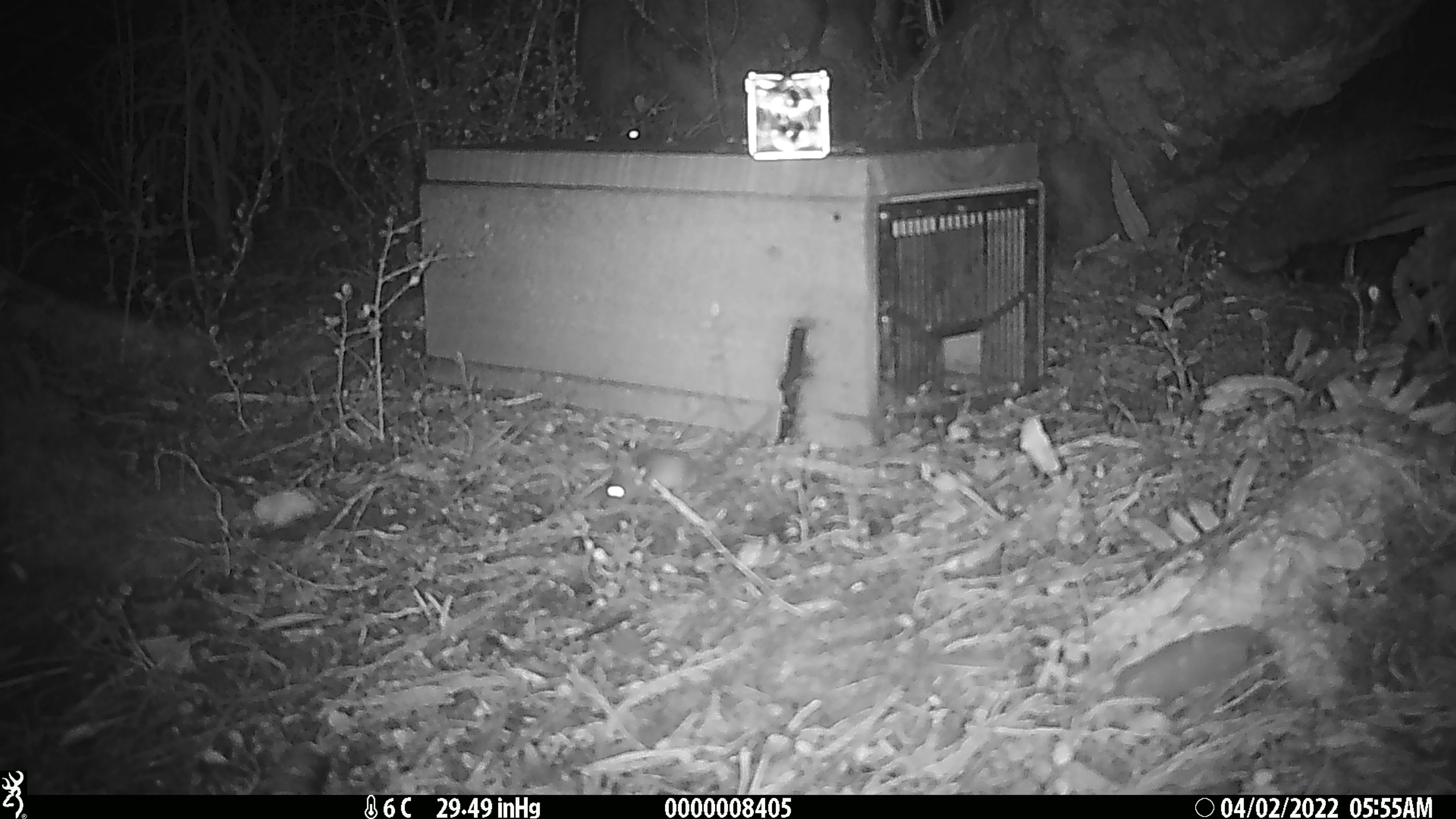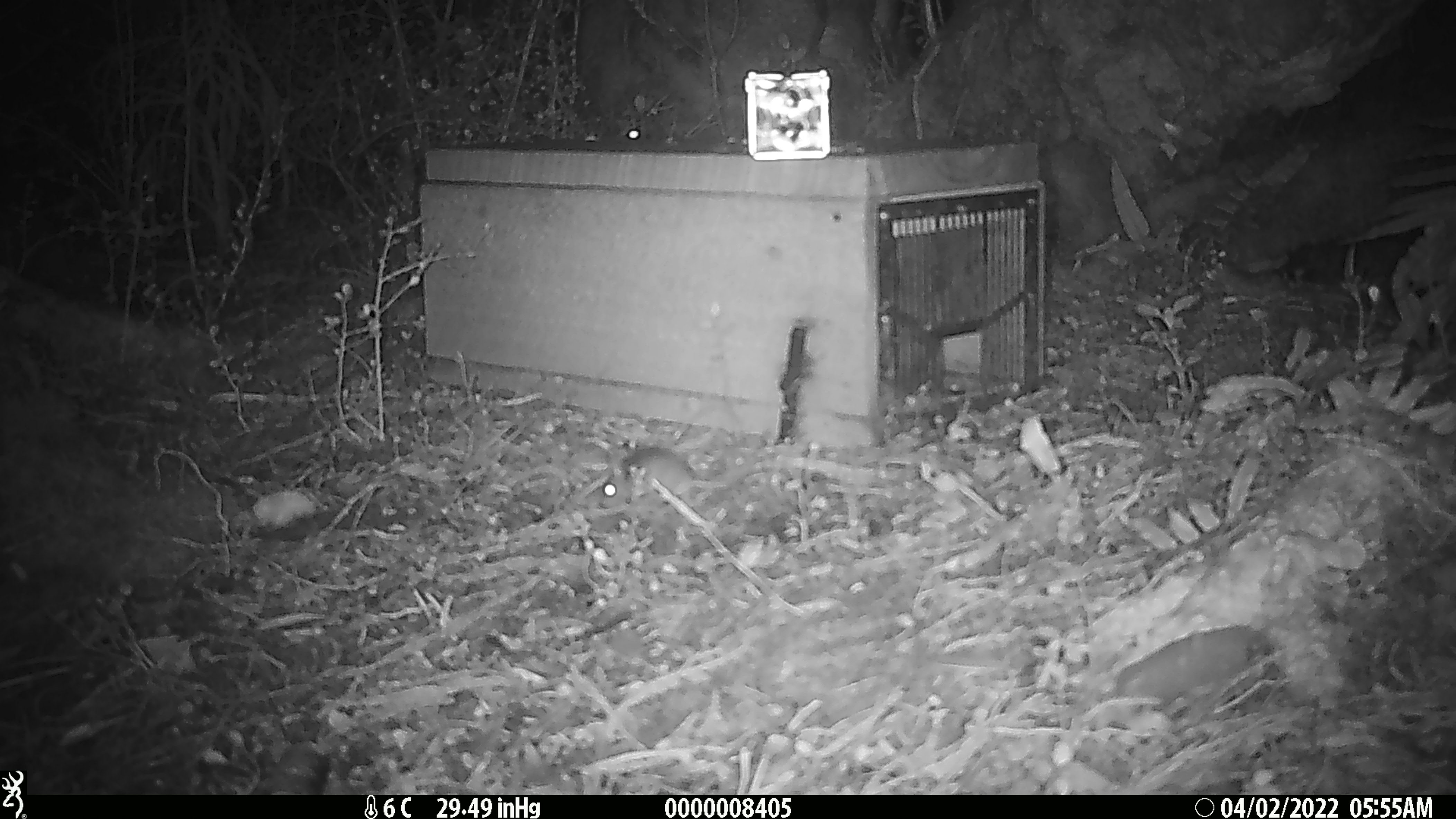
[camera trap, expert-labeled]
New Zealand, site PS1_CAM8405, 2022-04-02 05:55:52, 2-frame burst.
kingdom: Animalia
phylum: Chordata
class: Mammalia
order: Rodentia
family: Muridae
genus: Mus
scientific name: Mus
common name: mouse